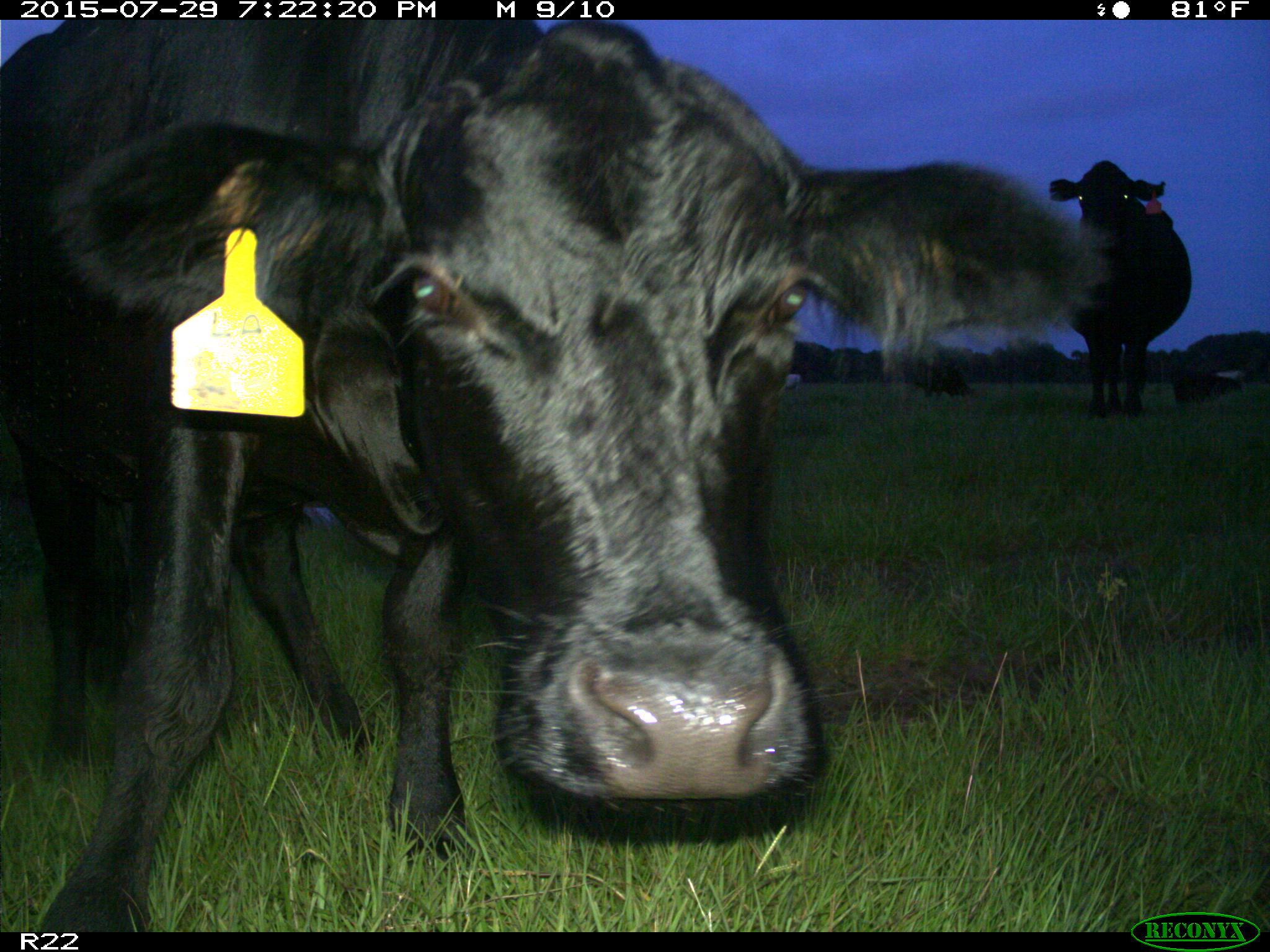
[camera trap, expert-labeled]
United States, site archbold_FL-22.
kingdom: Animalia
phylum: Chordata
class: Mammalia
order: Artiodactyla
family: Bovidae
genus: Bos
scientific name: Bos taurus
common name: domestic cow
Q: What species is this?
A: Bos taurus (domestic cow).